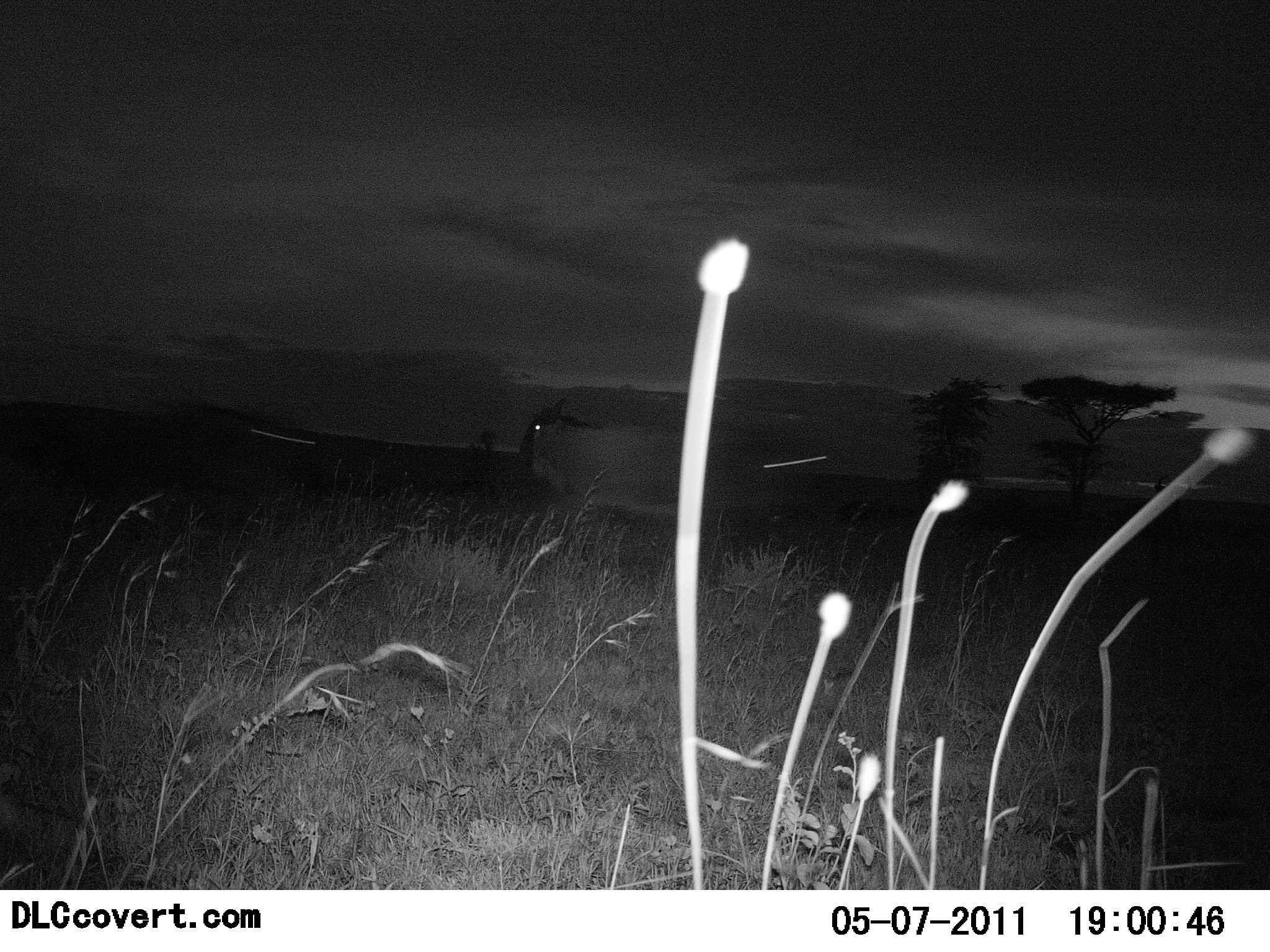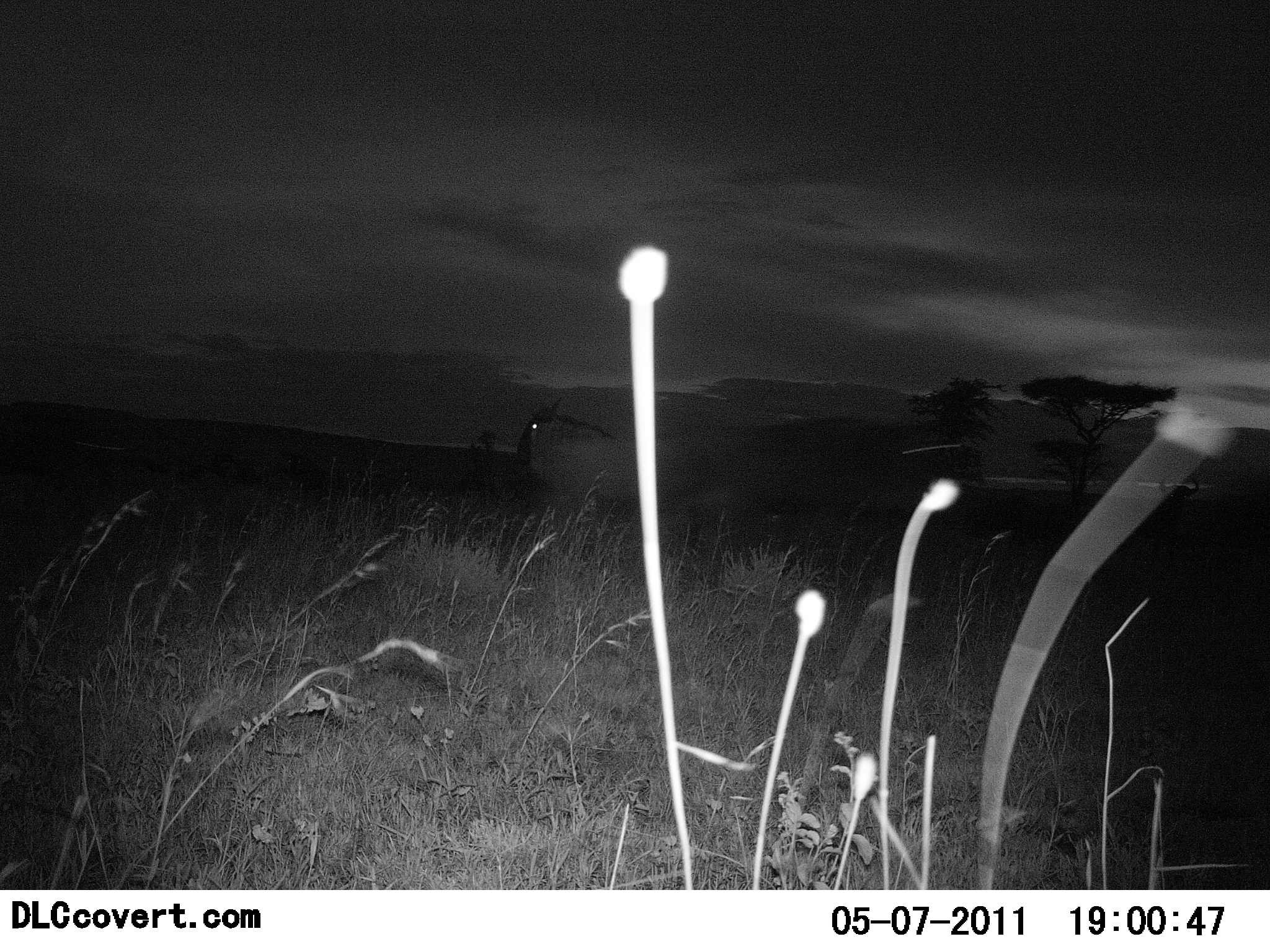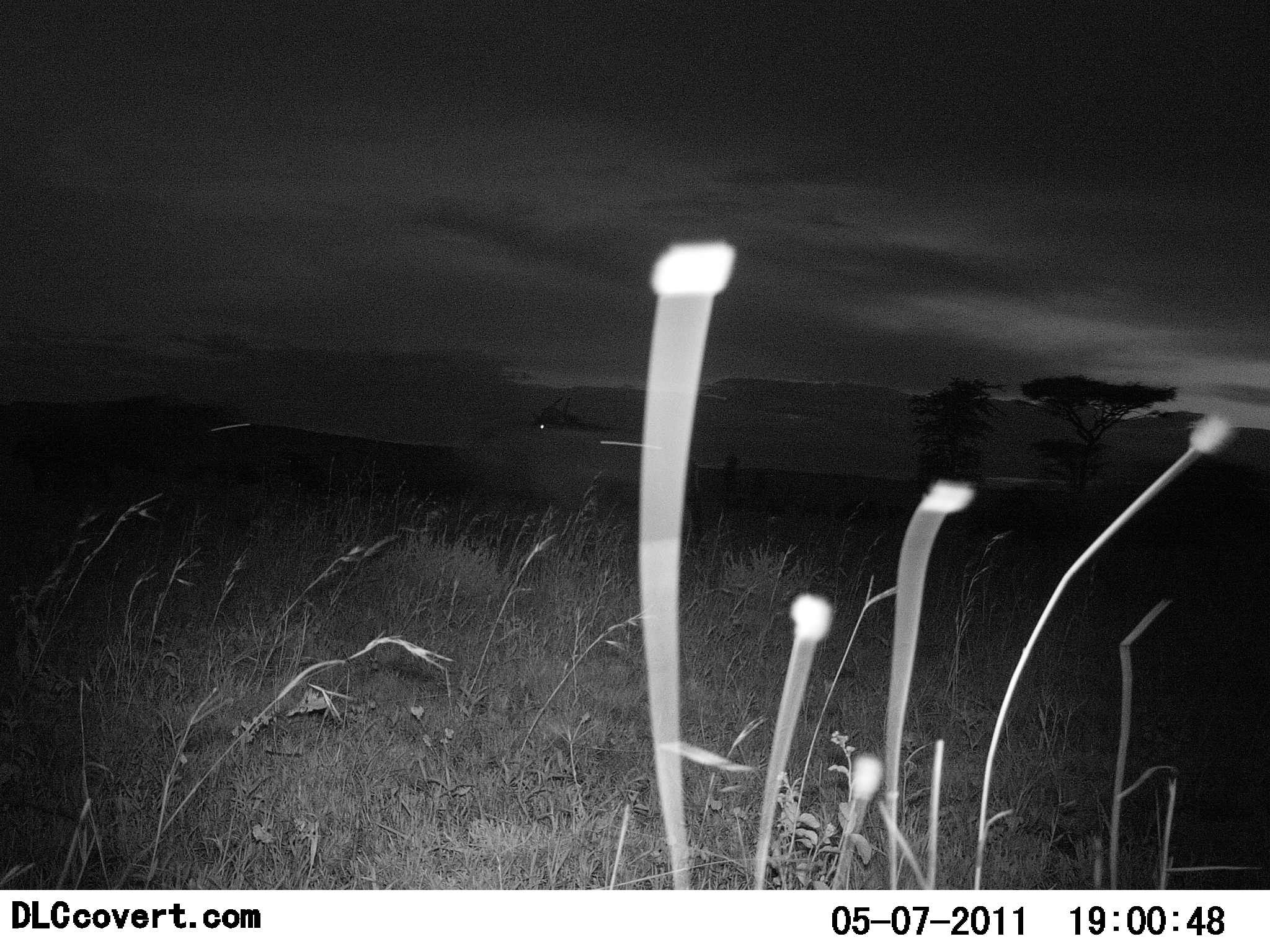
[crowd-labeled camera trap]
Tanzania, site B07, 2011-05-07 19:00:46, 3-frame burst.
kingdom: Animalia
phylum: Chordata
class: Mammalia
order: Artiodactyla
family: Bovidae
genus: Connochaetes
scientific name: Connochaetes taurinus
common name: blue wildebeest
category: wildebeest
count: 2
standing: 0%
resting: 0%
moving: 100%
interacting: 0%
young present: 0%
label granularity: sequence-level